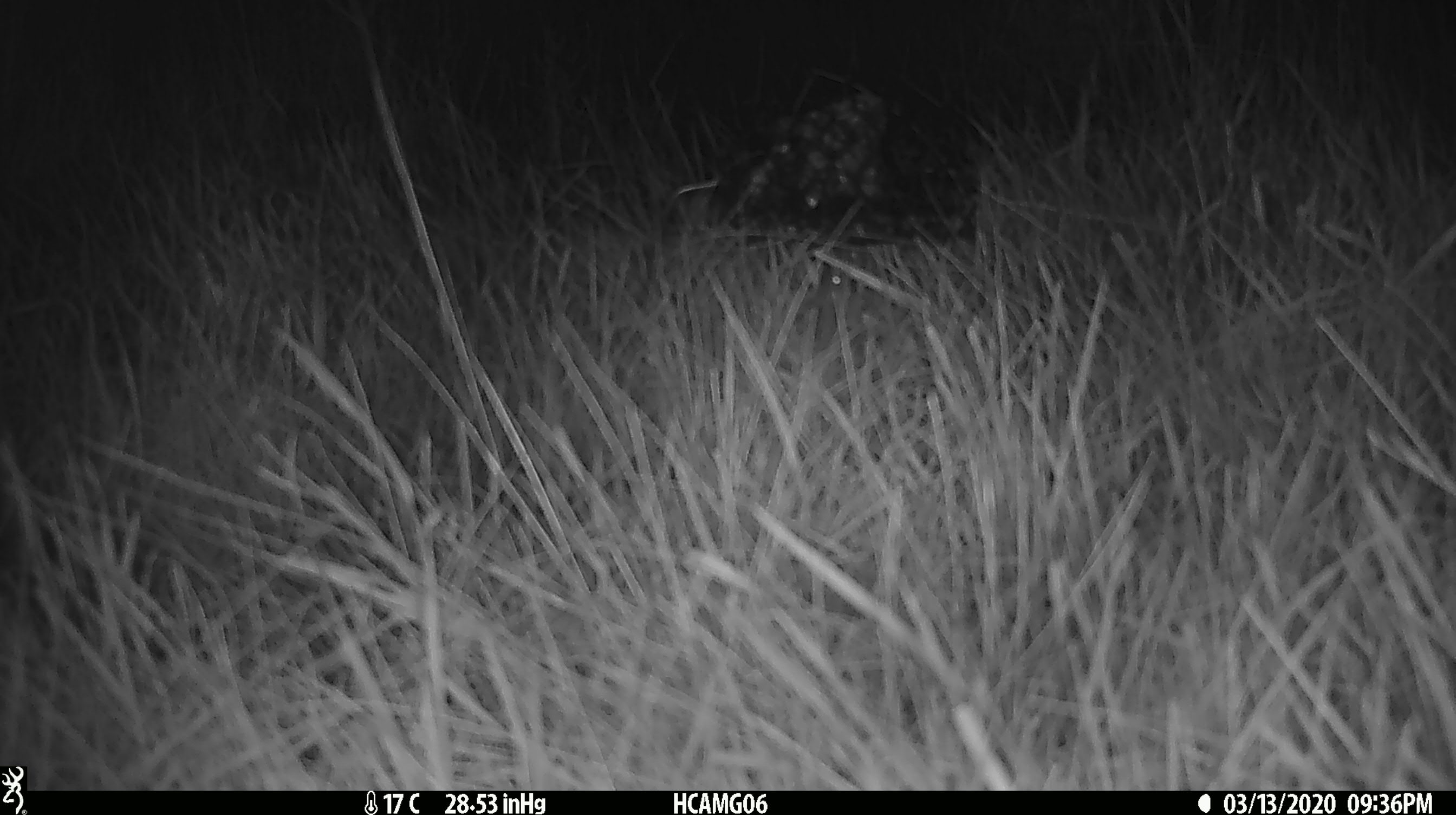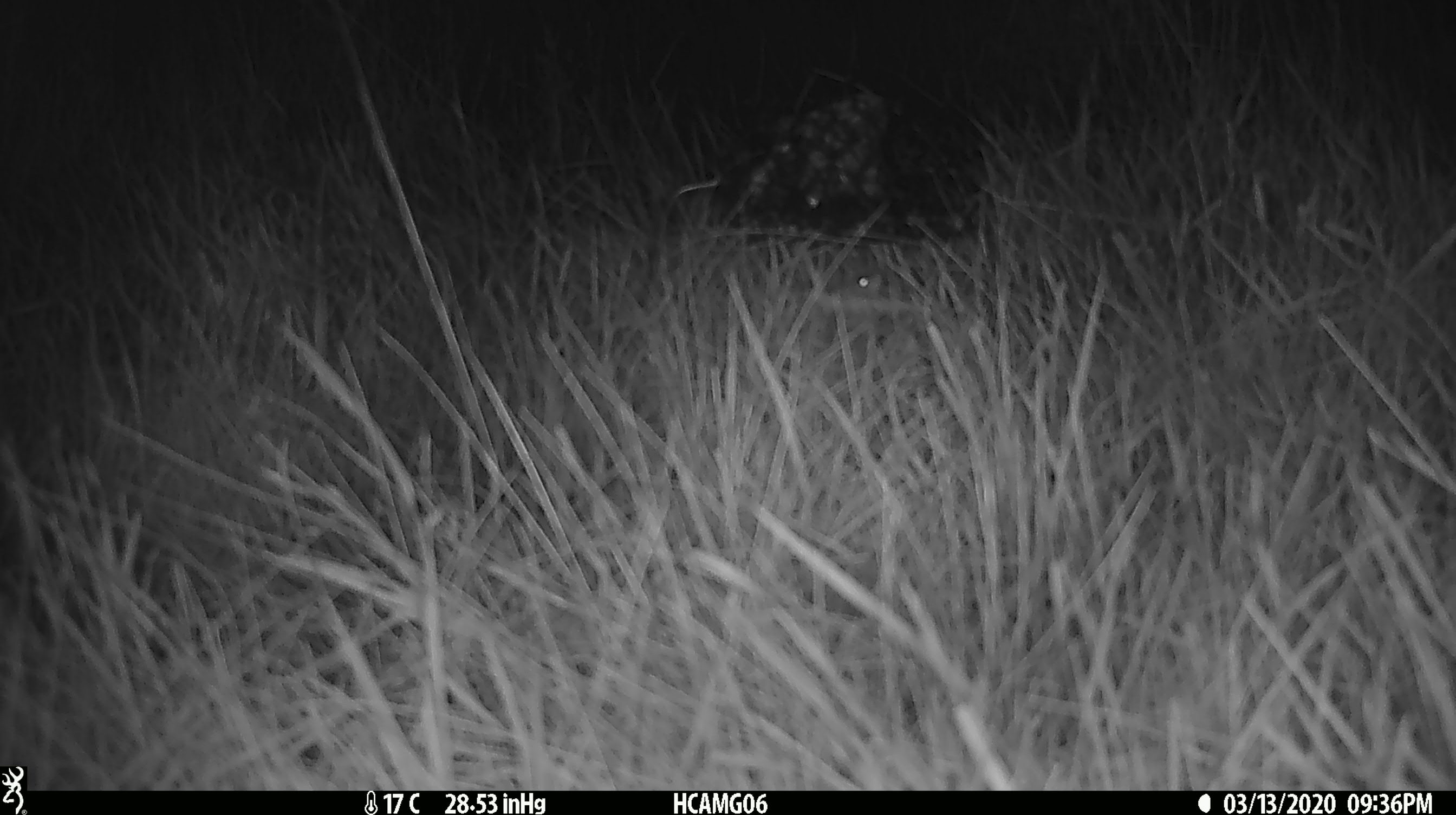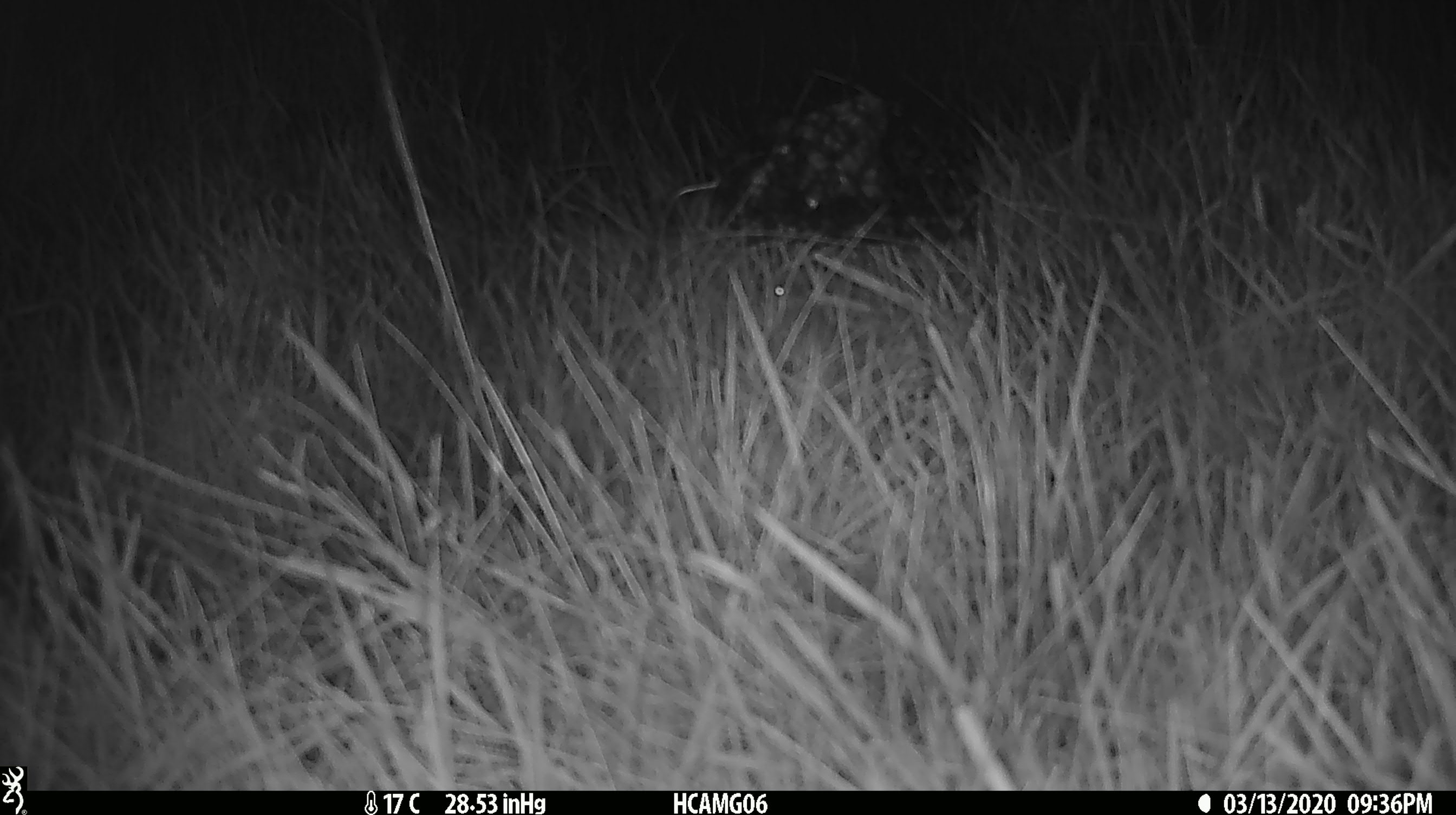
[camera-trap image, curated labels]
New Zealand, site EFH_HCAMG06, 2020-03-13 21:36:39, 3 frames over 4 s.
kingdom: Animalia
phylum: Chordata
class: Mammalia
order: Rodentia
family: Muridae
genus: Mus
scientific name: Mus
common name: mouse